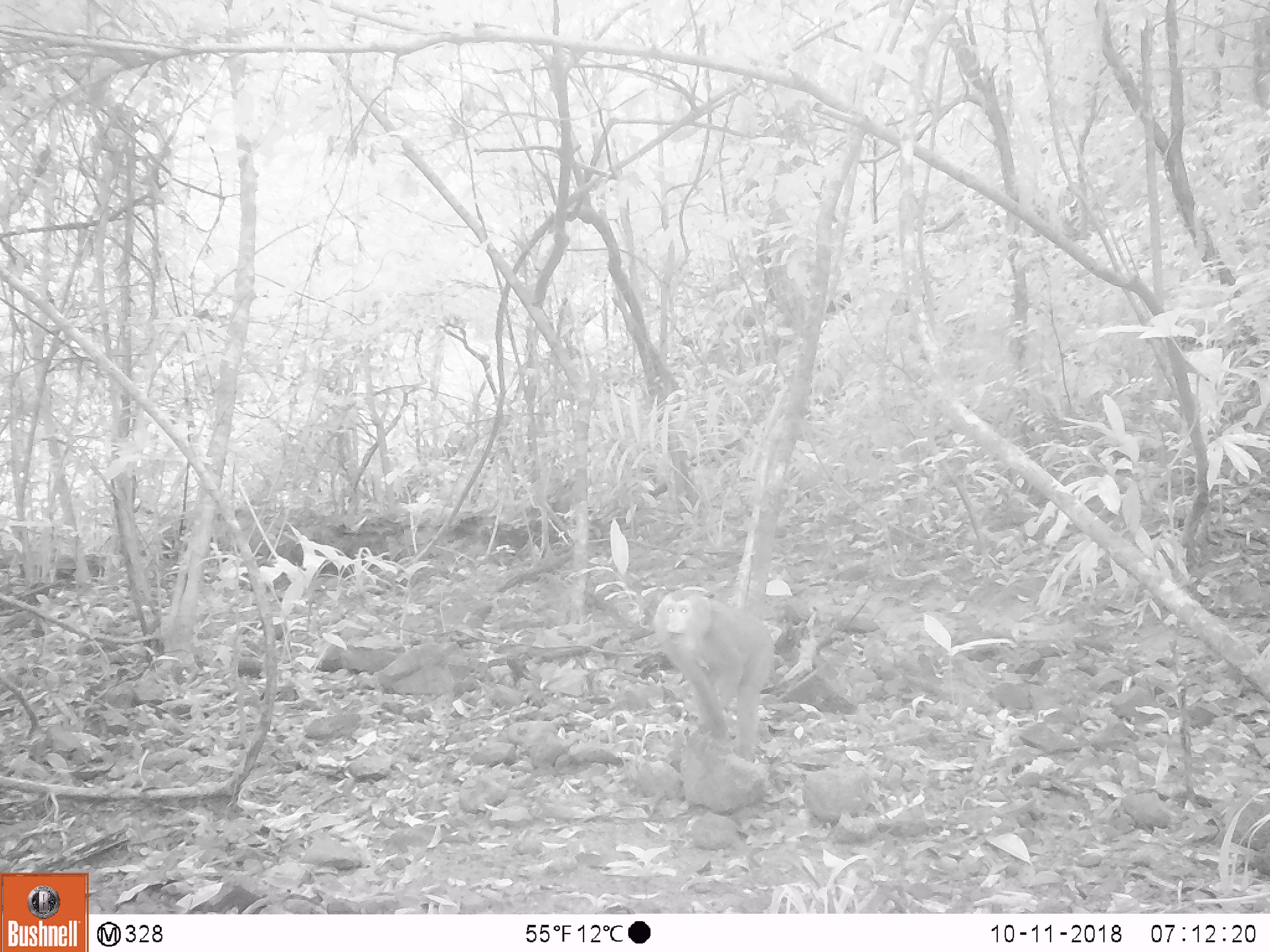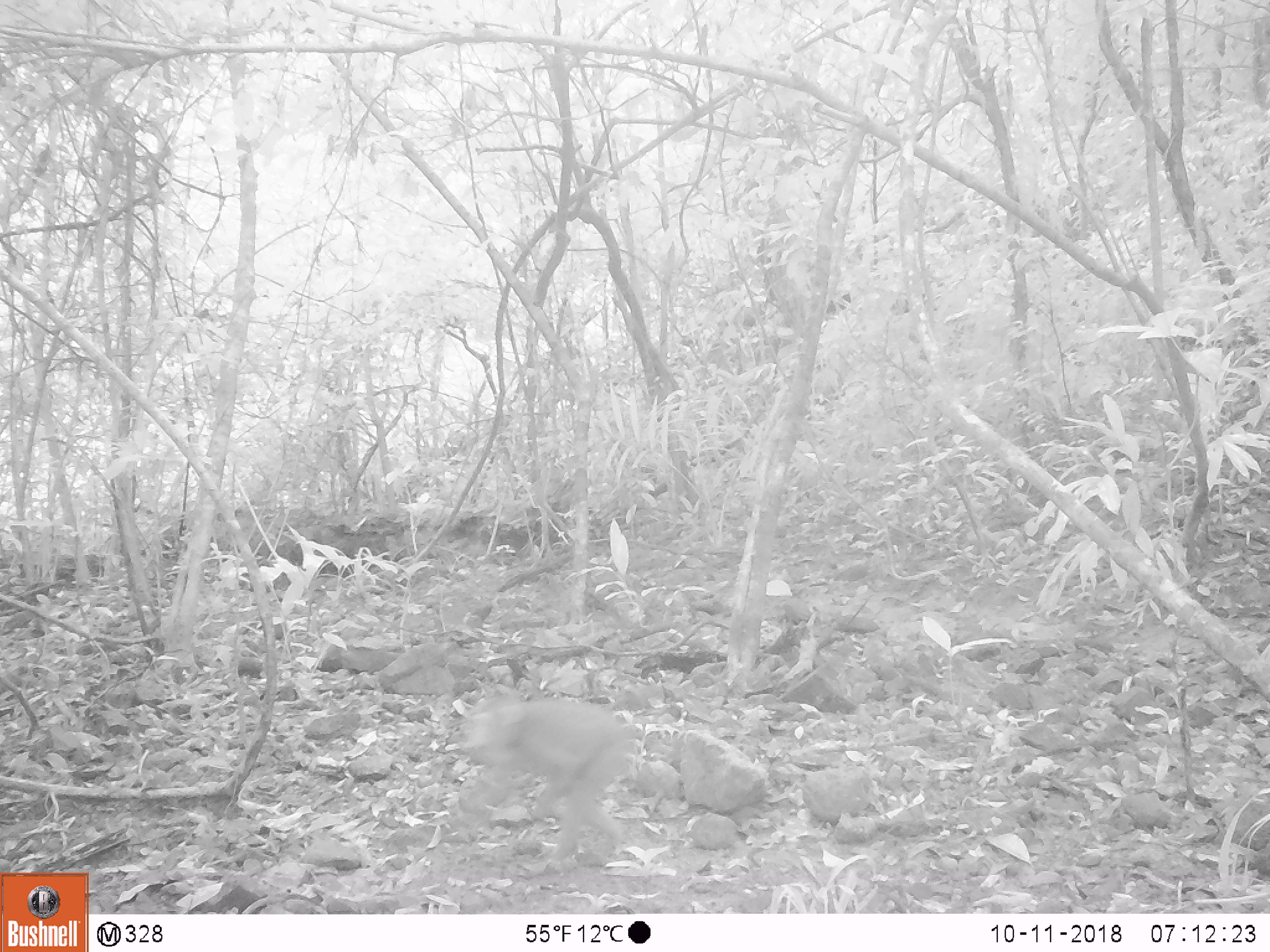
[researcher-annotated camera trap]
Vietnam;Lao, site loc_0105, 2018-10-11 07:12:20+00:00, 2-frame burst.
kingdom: Animalia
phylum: Chordata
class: Mammalia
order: Primates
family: Cercopithecidae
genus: Macaca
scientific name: Macaca nemestrina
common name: pig-tailed macaque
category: pig tailed macaque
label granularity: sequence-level